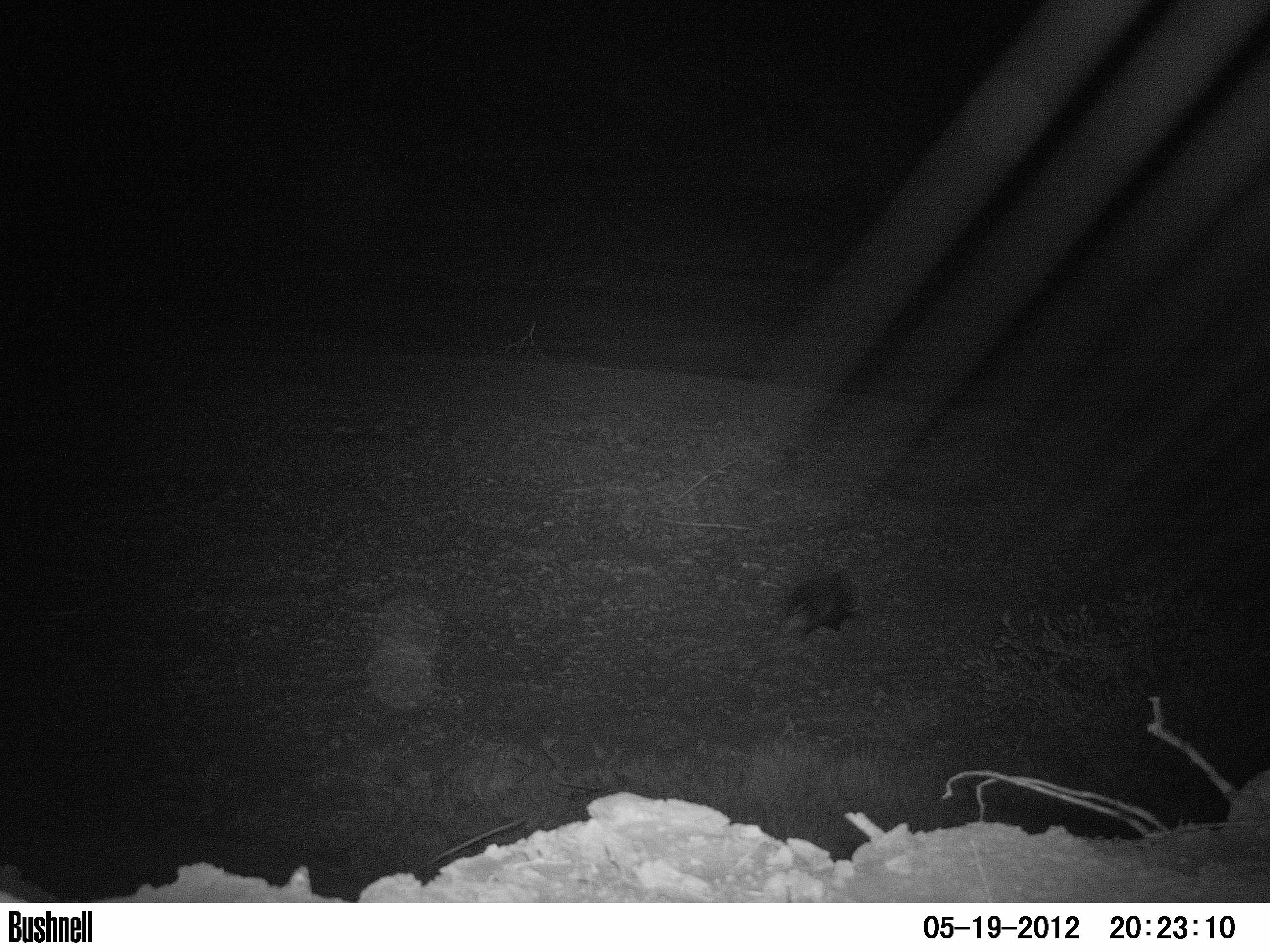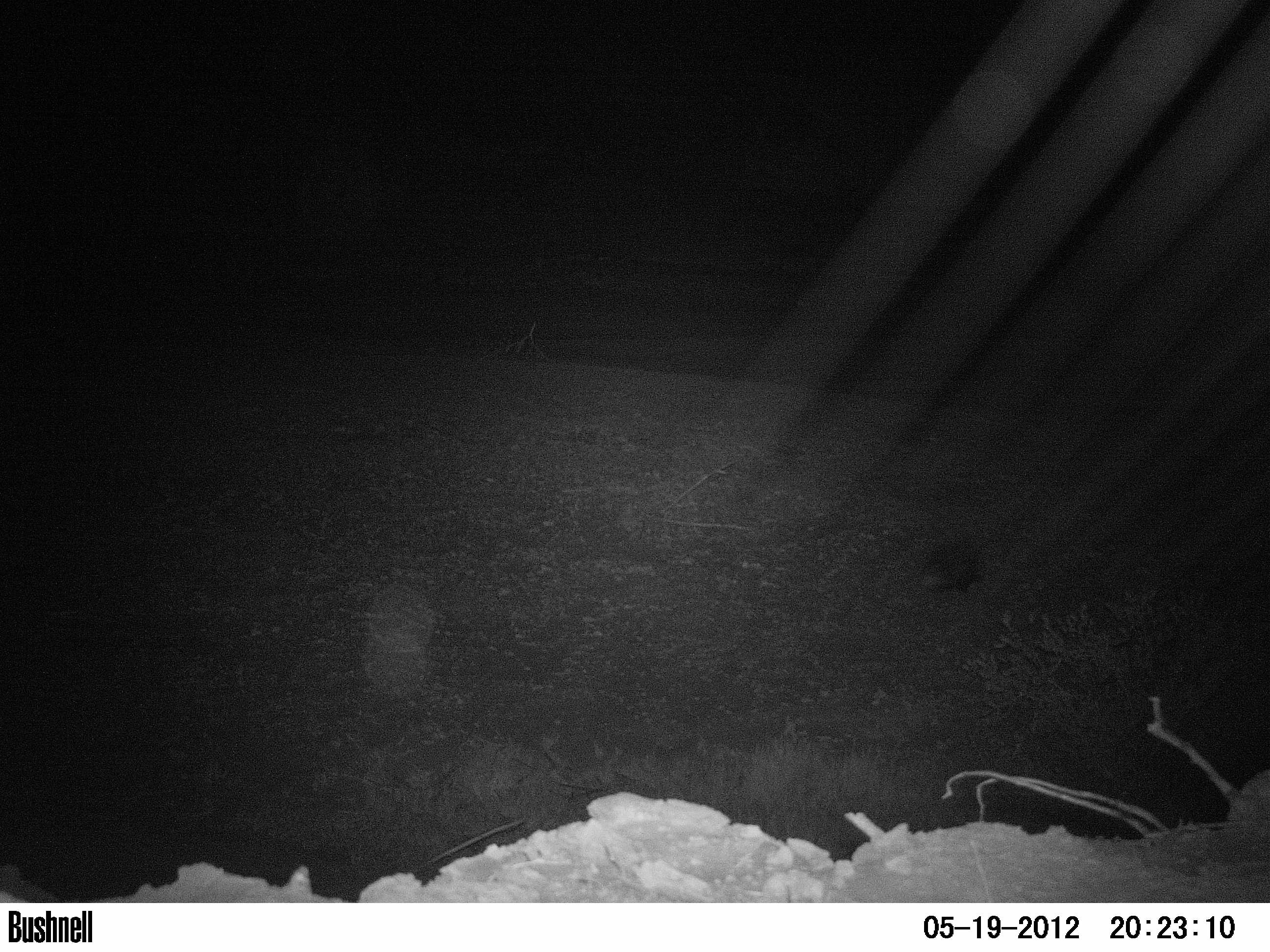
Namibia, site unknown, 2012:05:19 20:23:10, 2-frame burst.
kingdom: Animalia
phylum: Chordata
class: Mammalia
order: Rodentia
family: Hystricidae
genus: Hystrix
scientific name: Hystrix africaeaustralis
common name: cape porcupine